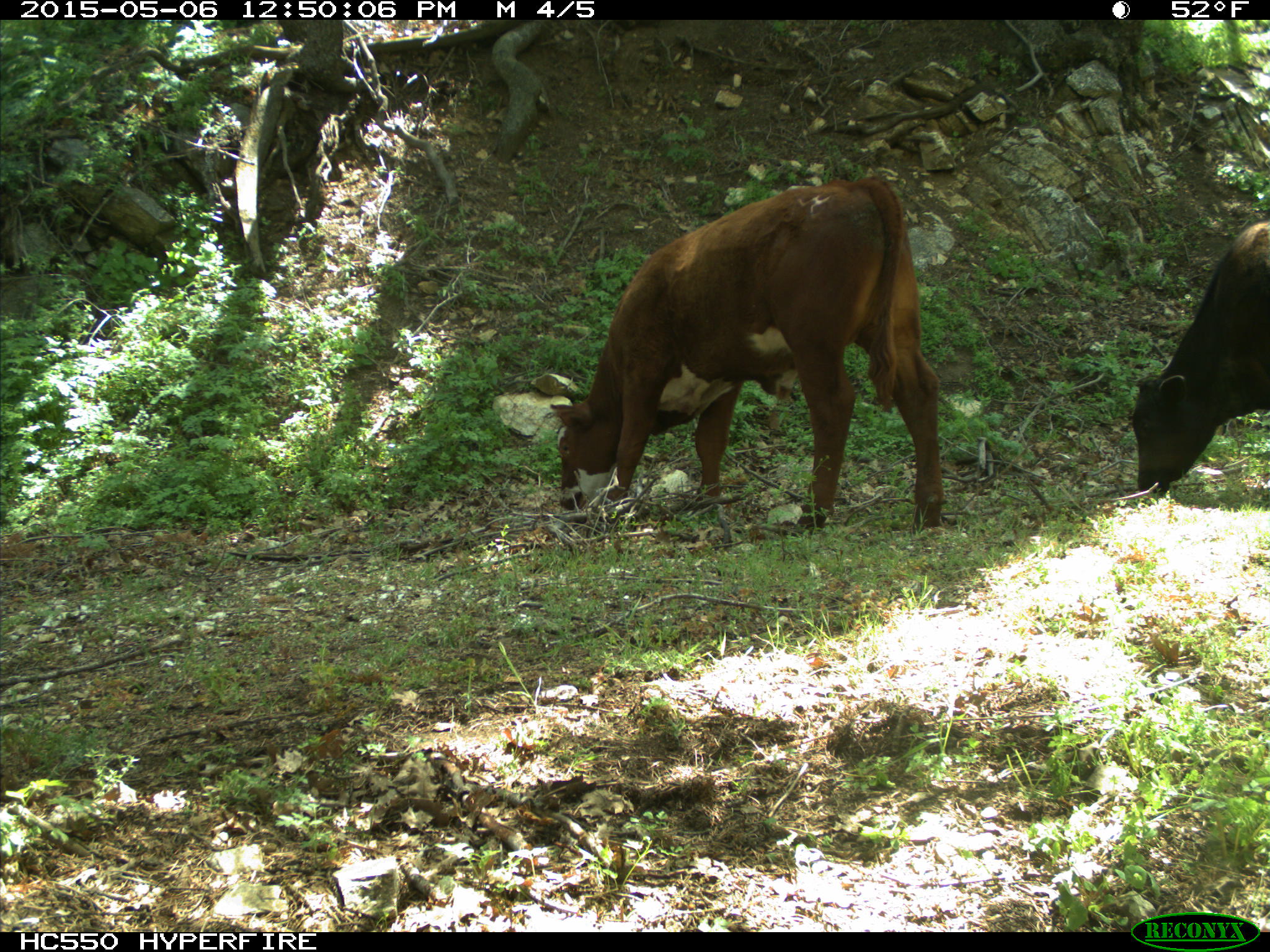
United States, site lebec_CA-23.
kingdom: Animalia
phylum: Chordata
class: Mammalia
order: Artiodactyla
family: Bovidae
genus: Bos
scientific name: Bos taurus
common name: domestic cow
Bos taurus (domestic cow).